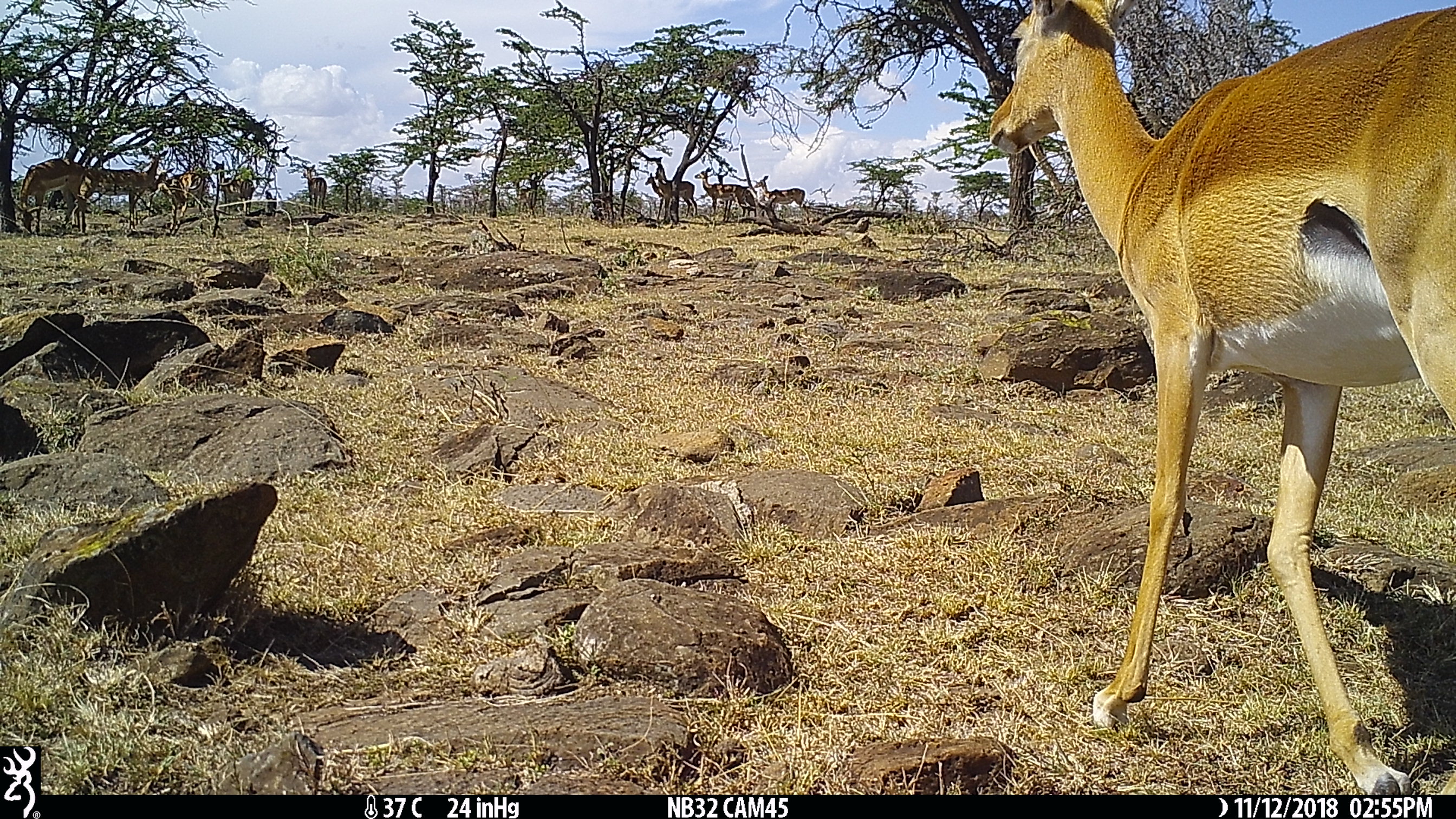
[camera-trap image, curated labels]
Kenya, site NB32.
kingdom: Animalia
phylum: Chordata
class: Mammalia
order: Artiodactyla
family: Bovidae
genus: Aepyceros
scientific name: Aepyceros melampus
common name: impala